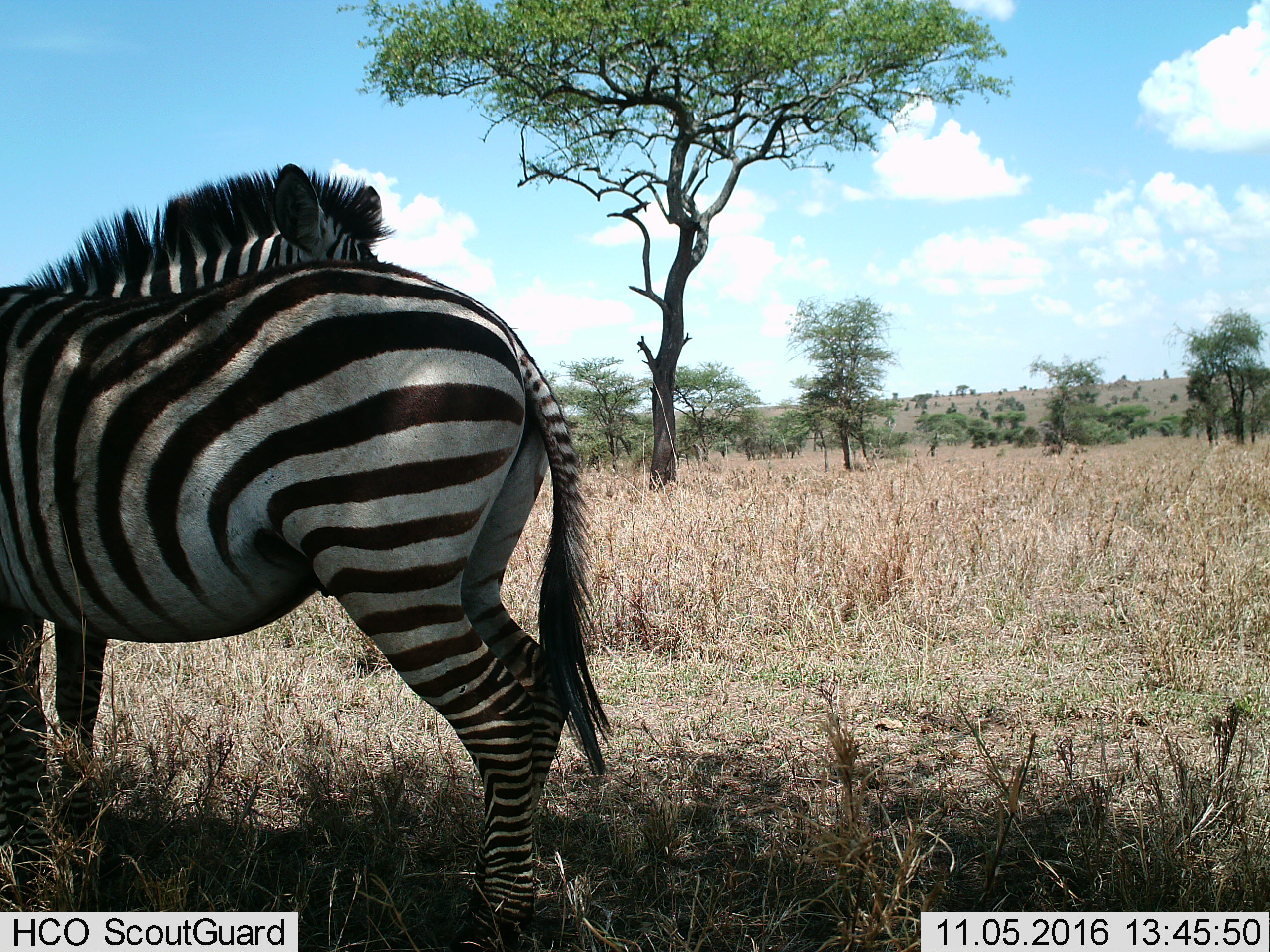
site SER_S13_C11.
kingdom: Animalia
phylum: Chordata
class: Mammalia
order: Perissodactyla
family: Equidae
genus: Equus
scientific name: Equus quagga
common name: plains zebra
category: zebraplains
Zebraplains (plains zebra) (Equus quagga), count 2. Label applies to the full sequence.